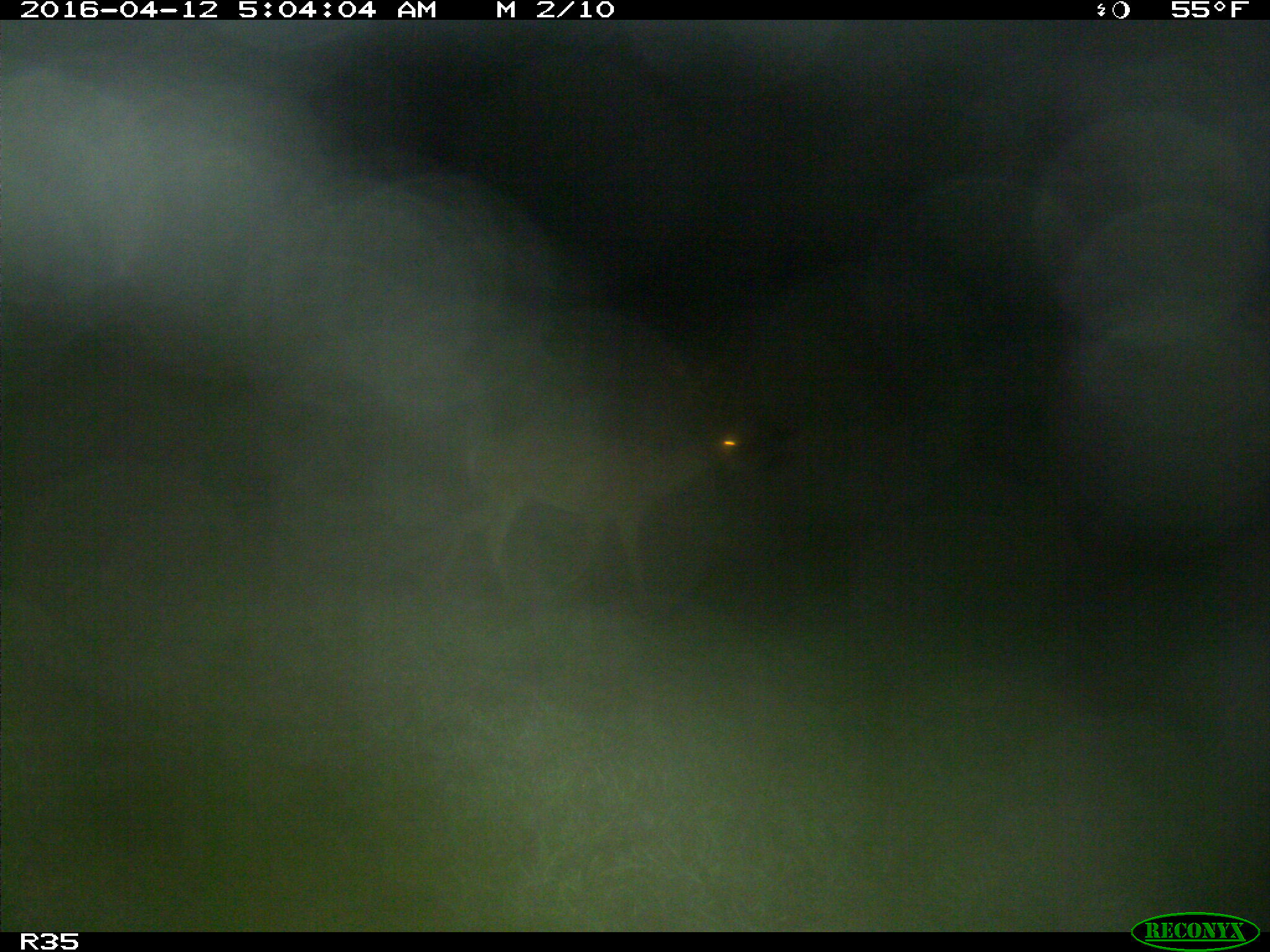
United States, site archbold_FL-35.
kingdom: Animalia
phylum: Chordata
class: Mammalia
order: Artiodactyla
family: Cervidae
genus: Odocoileus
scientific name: Odocoileus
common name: deer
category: unidentified deer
Unidentified deer (deer) (Odocoileus).